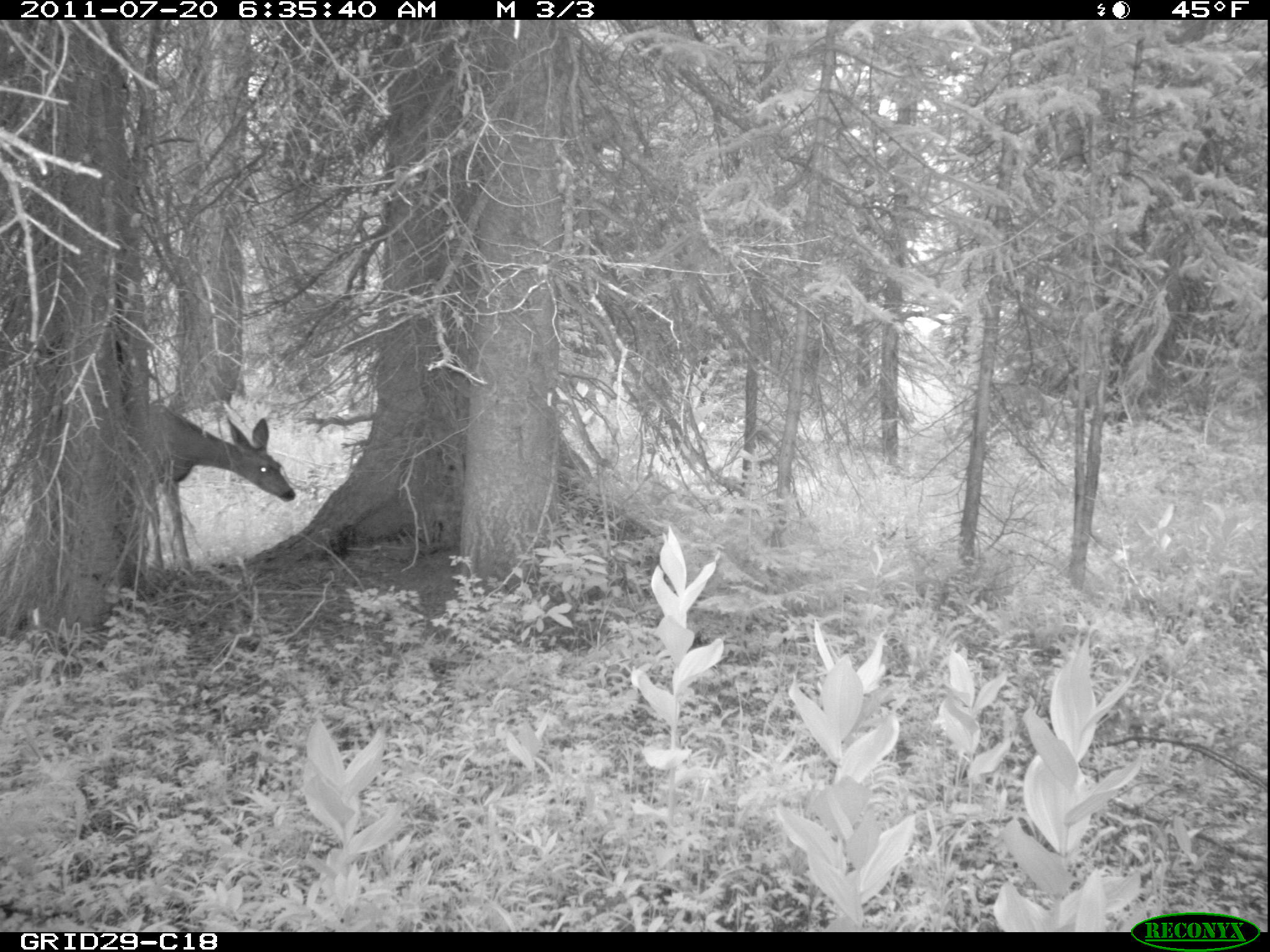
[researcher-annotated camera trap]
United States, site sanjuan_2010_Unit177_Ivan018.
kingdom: Animalia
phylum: Chordata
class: Mammalia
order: Artiodactyla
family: Cervidae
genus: Odocoileus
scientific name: Odocoileus hemionus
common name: mule deer